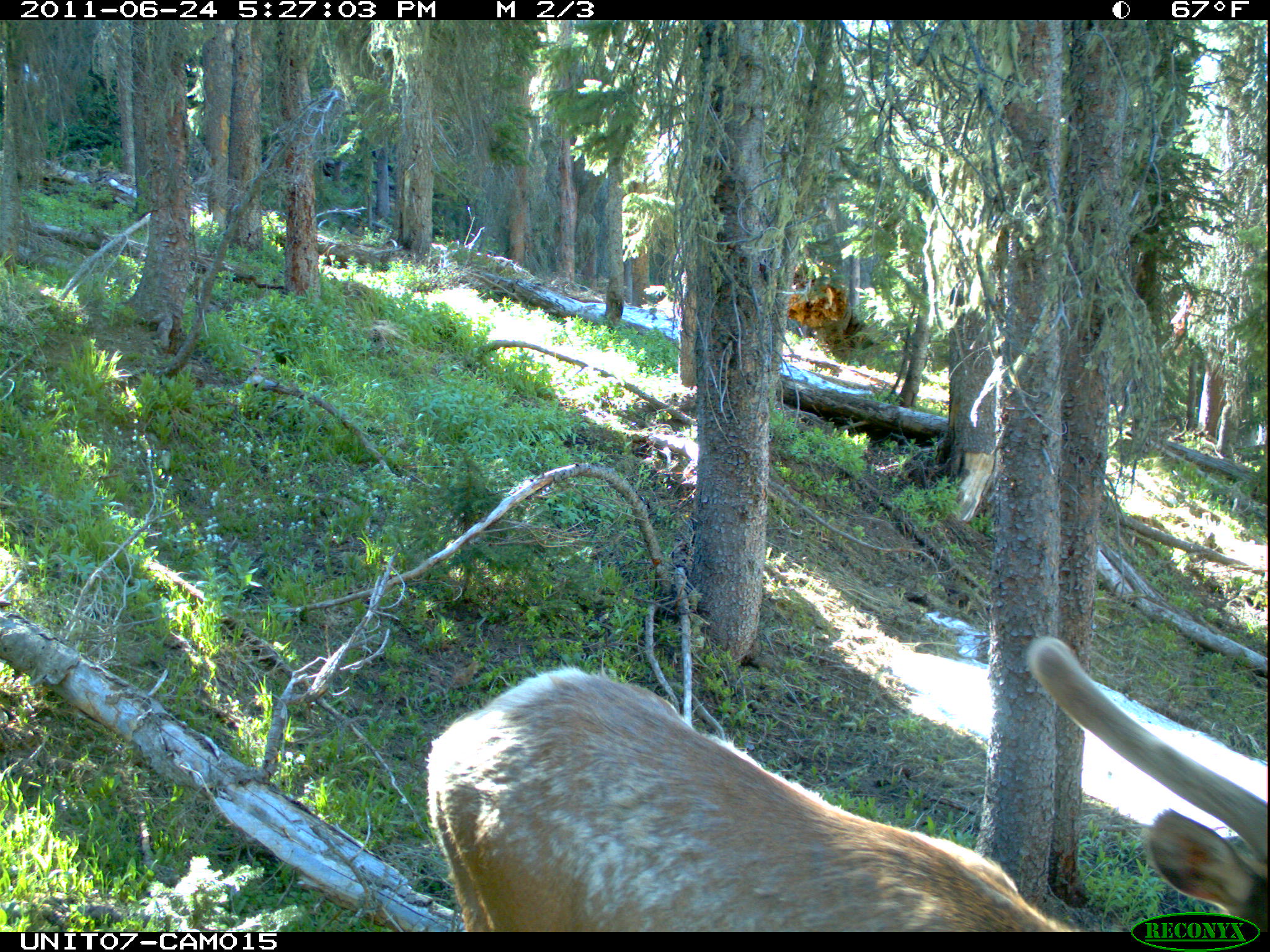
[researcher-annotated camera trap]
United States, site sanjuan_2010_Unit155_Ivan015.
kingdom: Animalia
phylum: Chordata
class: Mammalia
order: Artiodactyla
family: Cervidae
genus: Cervus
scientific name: Cervus elaphus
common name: red deer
Cervus elaphus (red deer).